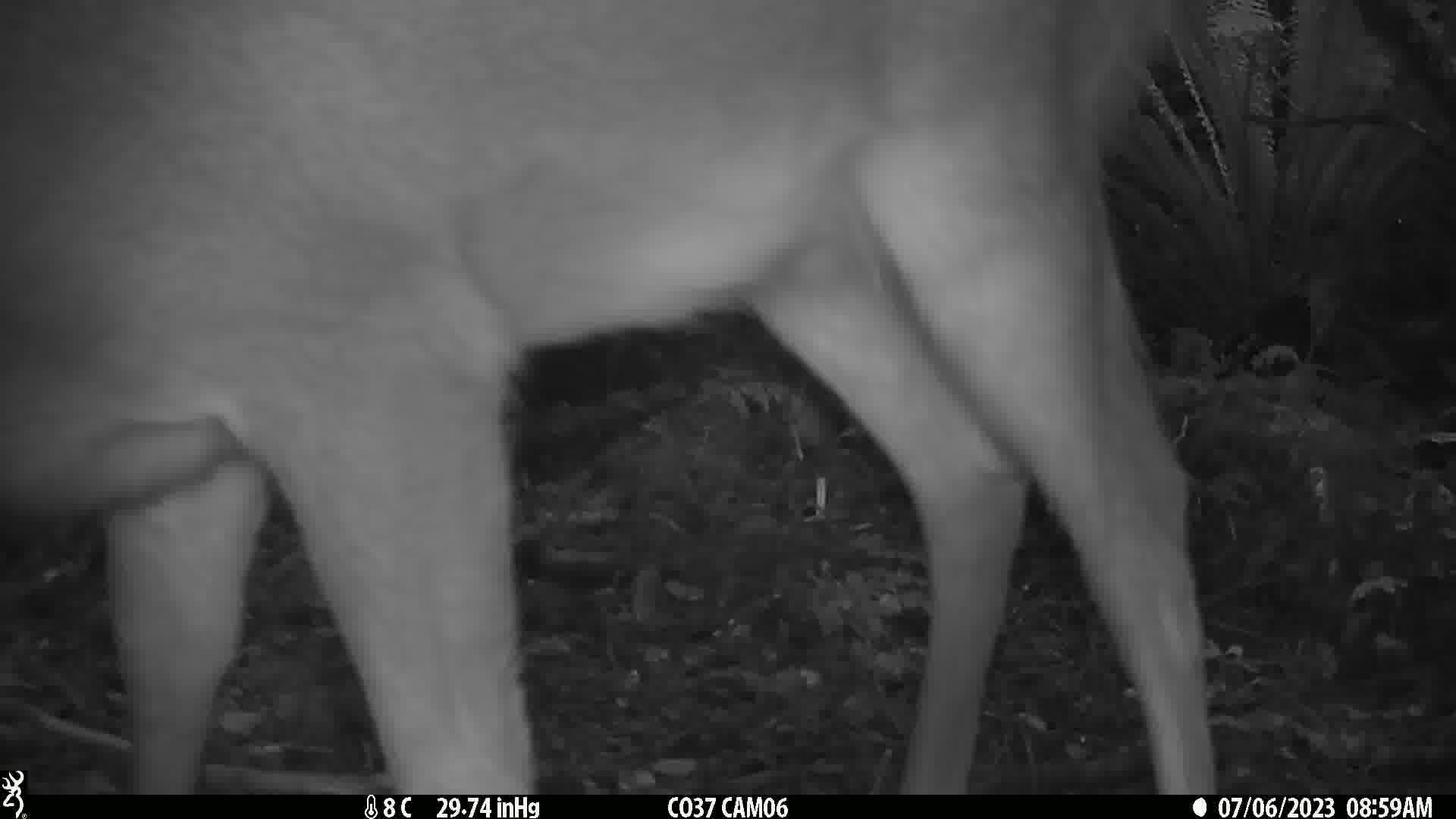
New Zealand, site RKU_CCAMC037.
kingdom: Animalia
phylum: Chordata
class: Mammalia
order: Artiodactyla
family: Cervidae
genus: Odocoileus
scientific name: Odocoileus virginianus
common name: white-tailed deer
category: white tailed deer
White tailed deer (white-tailed deer) (Odocoileus virginianus).